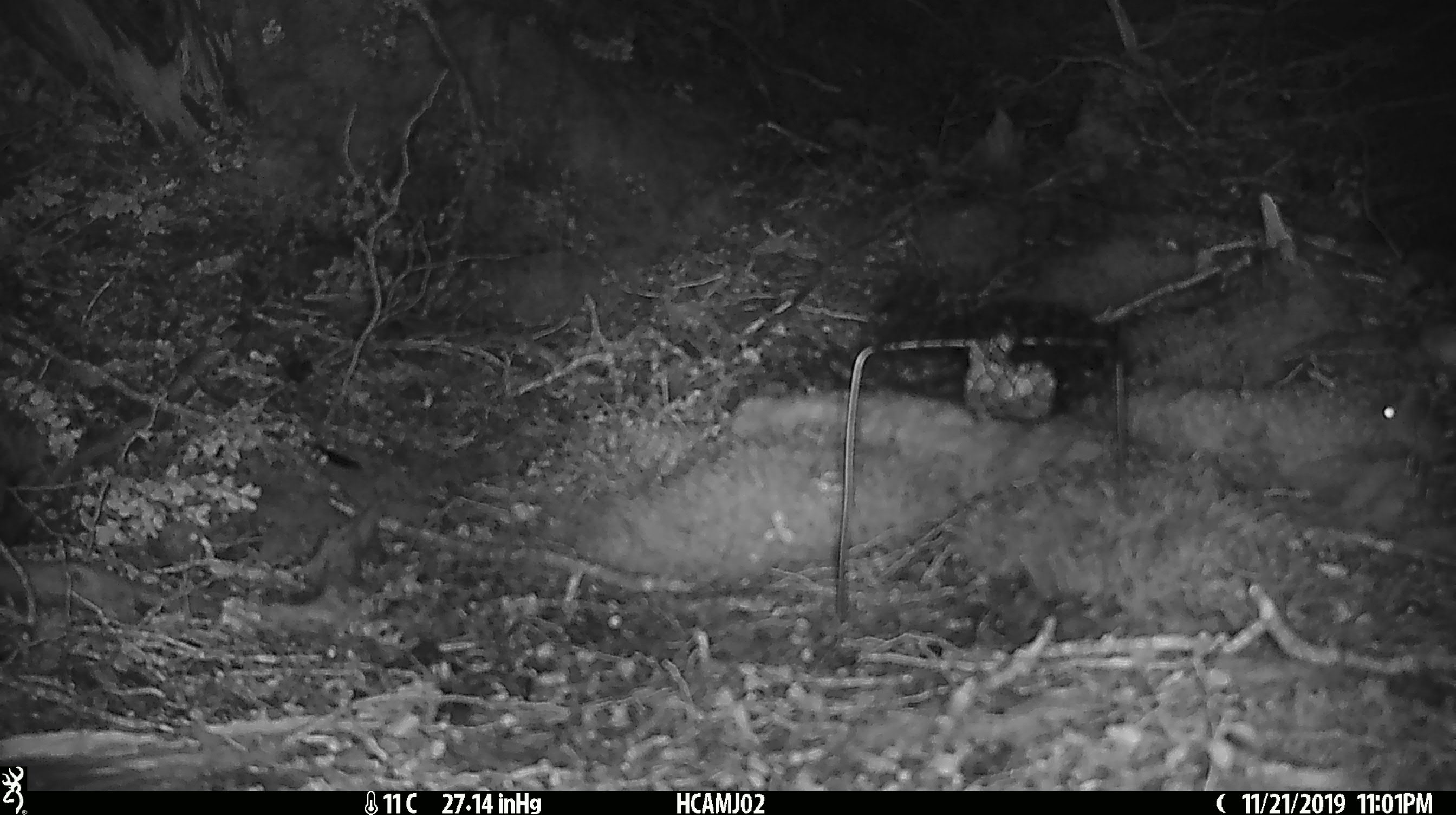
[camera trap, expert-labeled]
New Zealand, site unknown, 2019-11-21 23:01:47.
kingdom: Animalia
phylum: Chordata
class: Mammalia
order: Rodentia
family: Muridae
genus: Mus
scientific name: Mus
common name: mouse